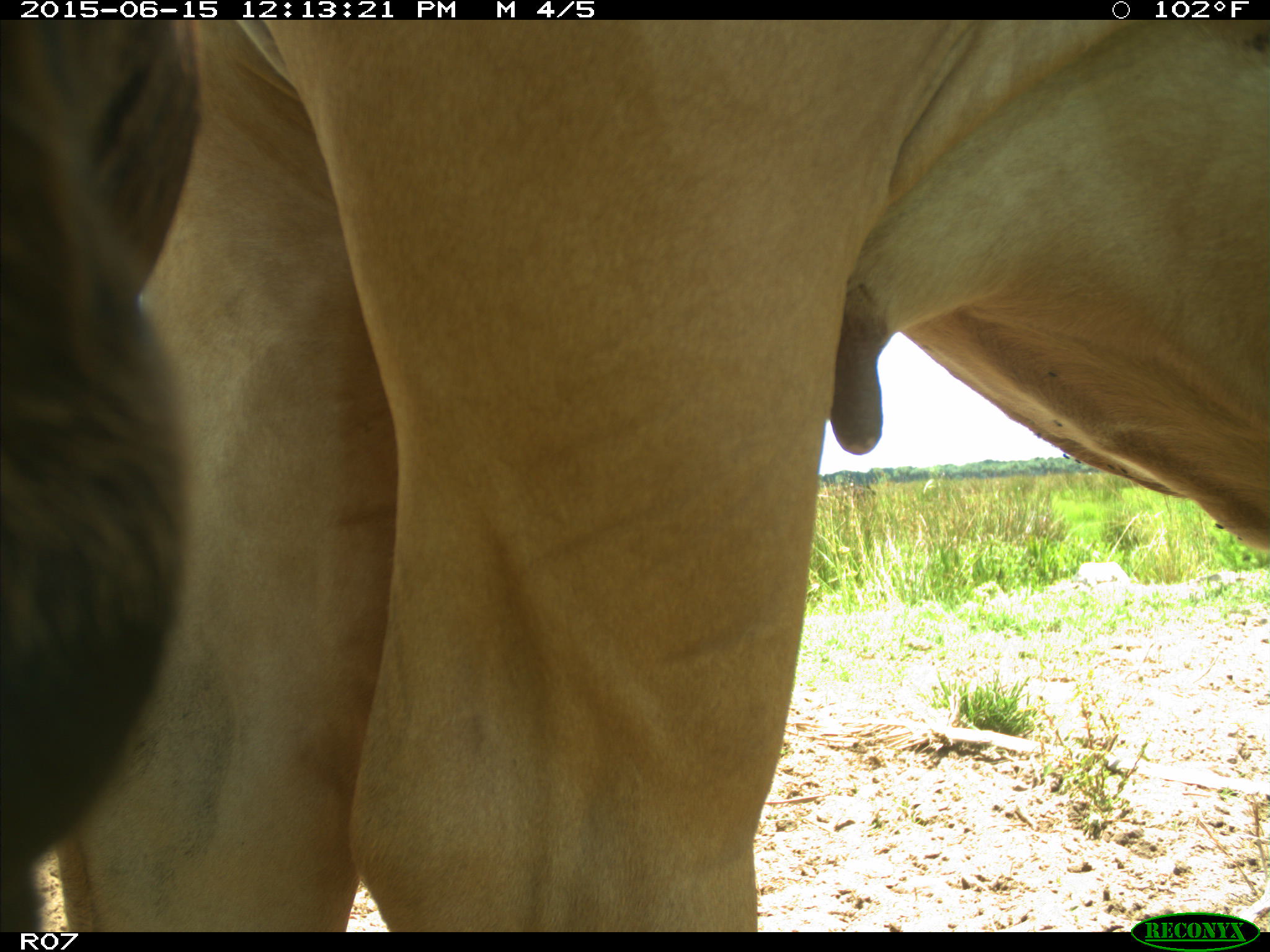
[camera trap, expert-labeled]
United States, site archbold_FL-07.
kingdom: Animalia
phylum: Chordata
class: Mammalia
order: Artiodactyla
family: Bovidae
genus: Bos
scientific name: Bos taurus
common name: domestic cow